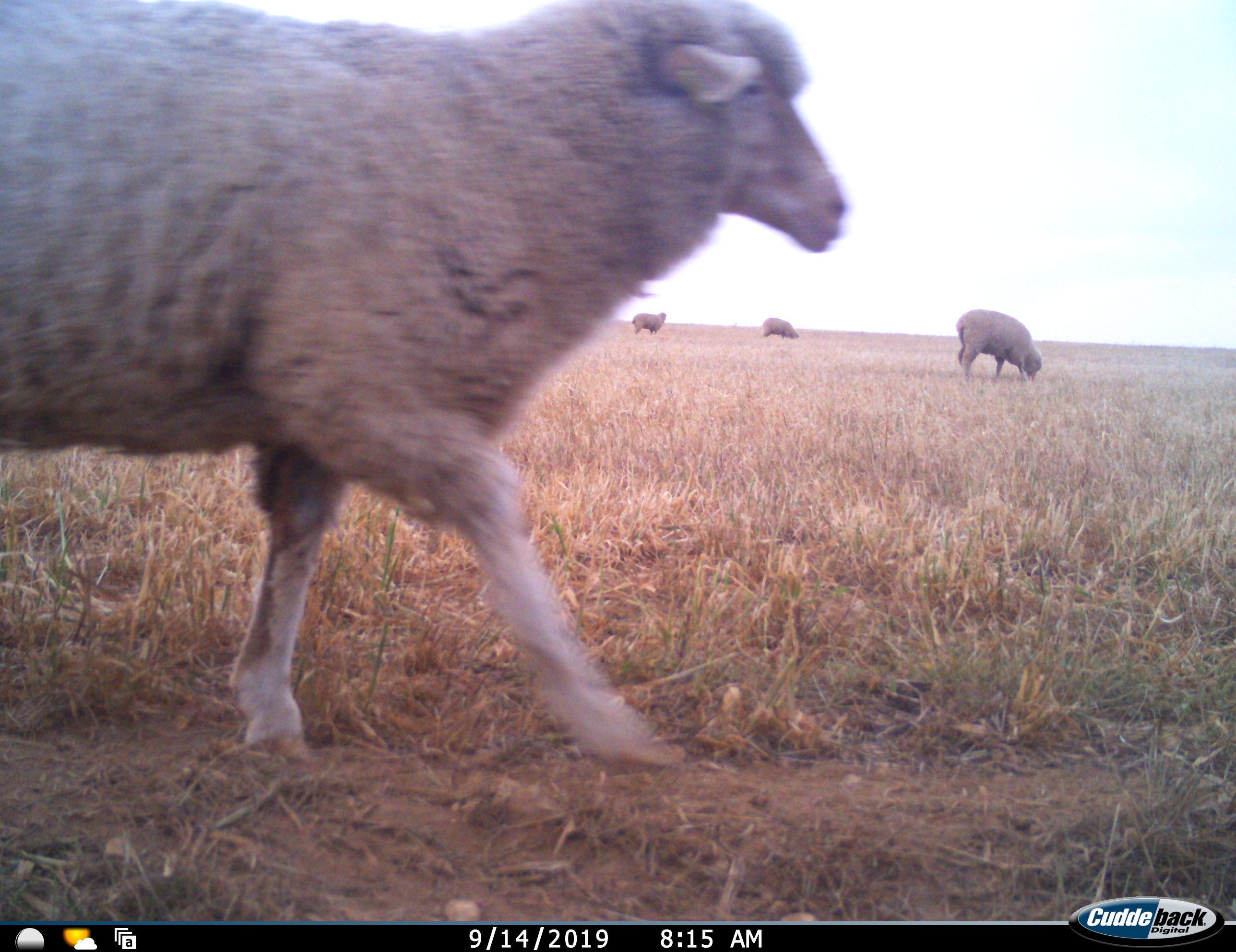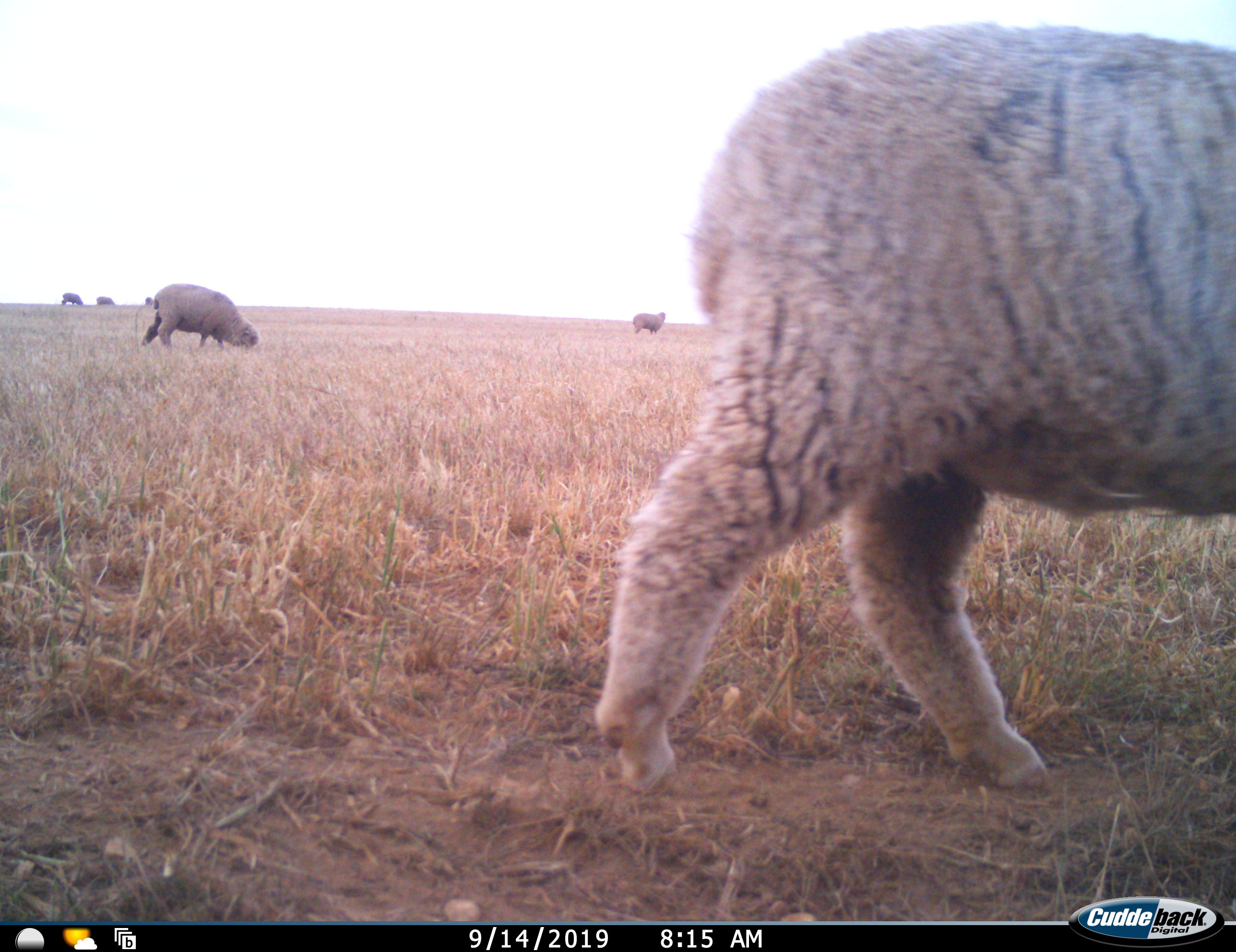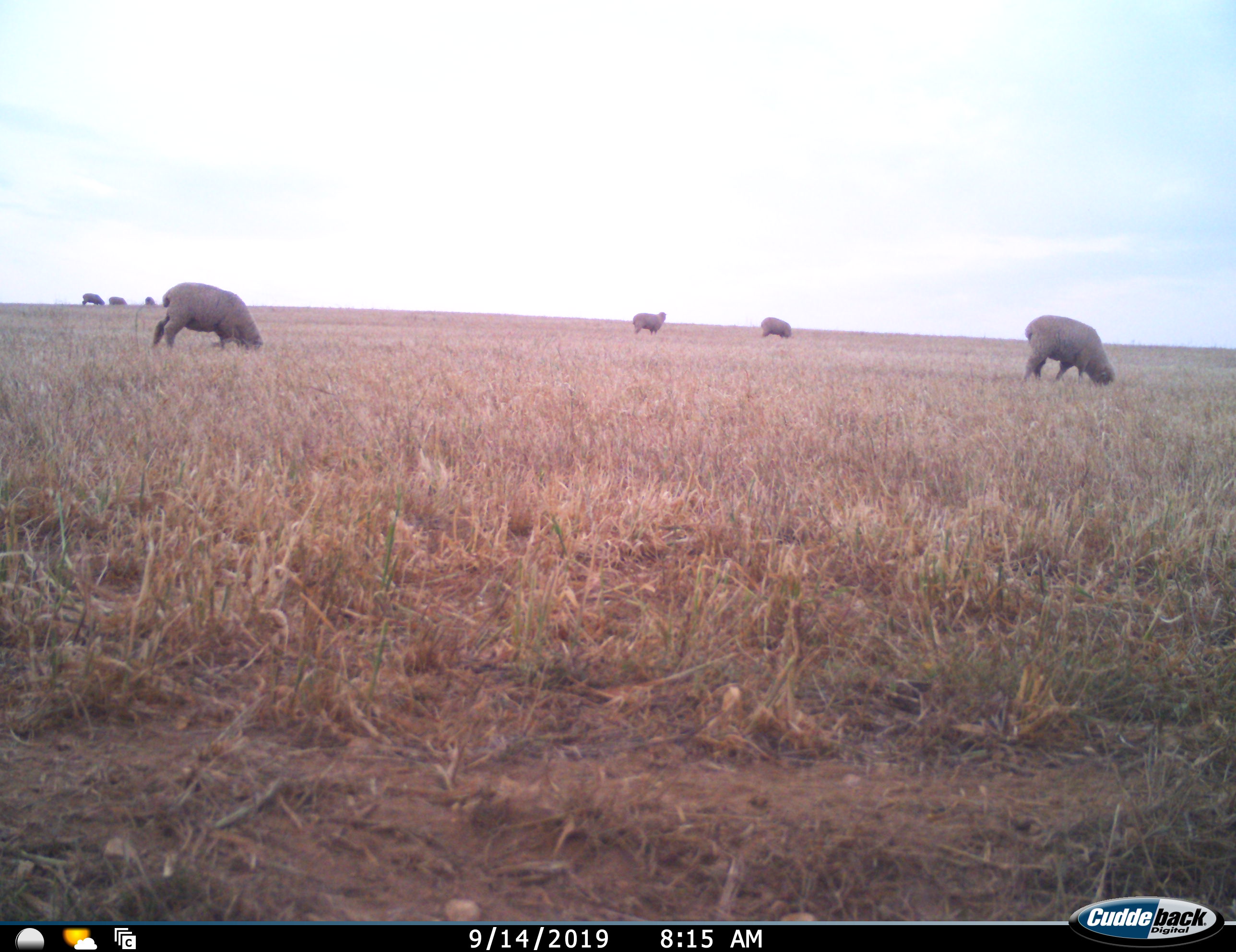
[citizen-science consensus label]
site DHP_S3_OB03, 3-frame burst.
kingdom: Animalia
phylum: Chordata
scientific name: Vertebrata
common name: domestic animal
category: domesticanimal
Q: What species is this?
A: Domesticanimal (domestic animal) (Vertebrata).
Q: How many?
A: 8.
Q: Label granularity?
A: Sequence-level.